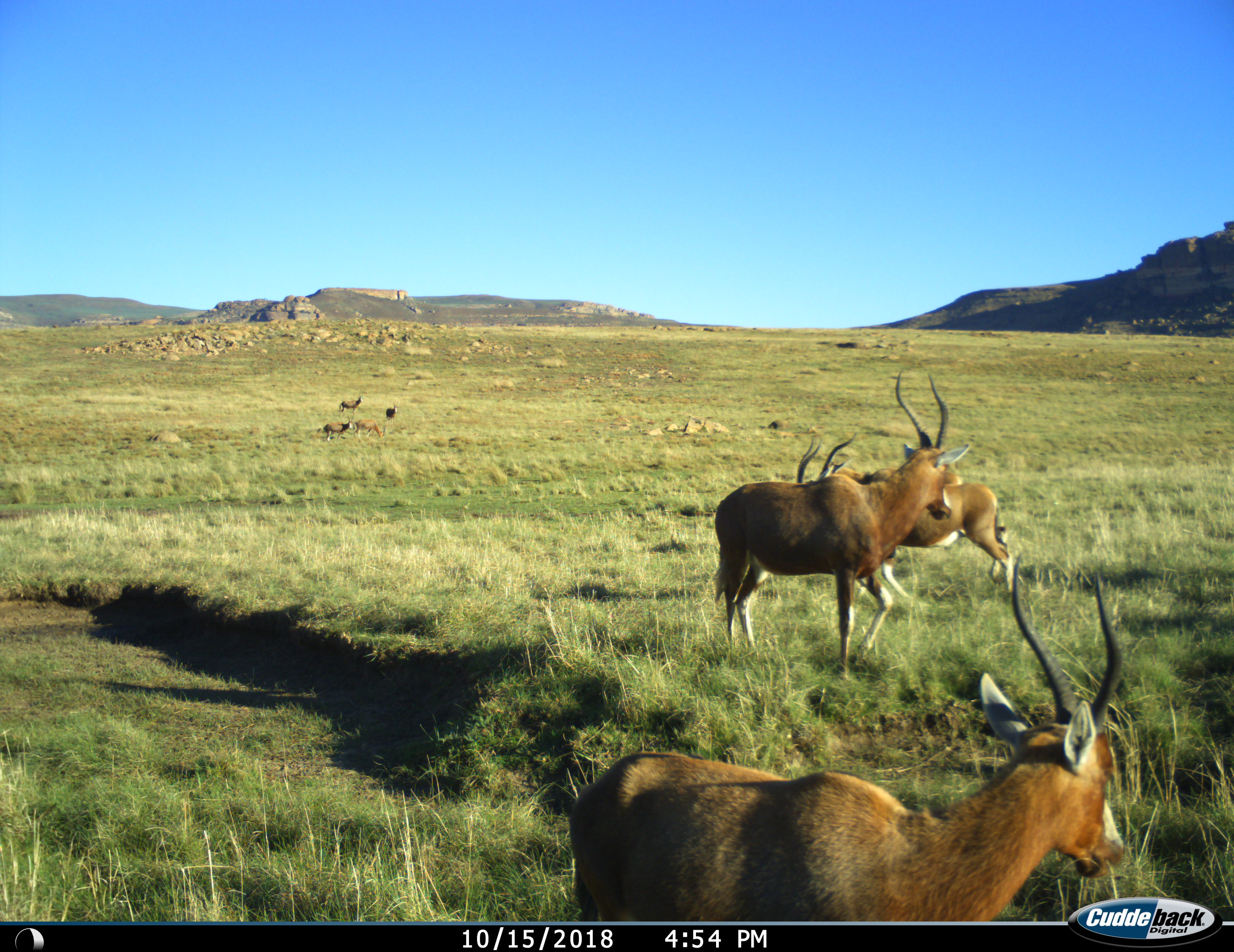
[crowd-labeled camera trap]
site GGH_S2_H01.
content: unidentified animal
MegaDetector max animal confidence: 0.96